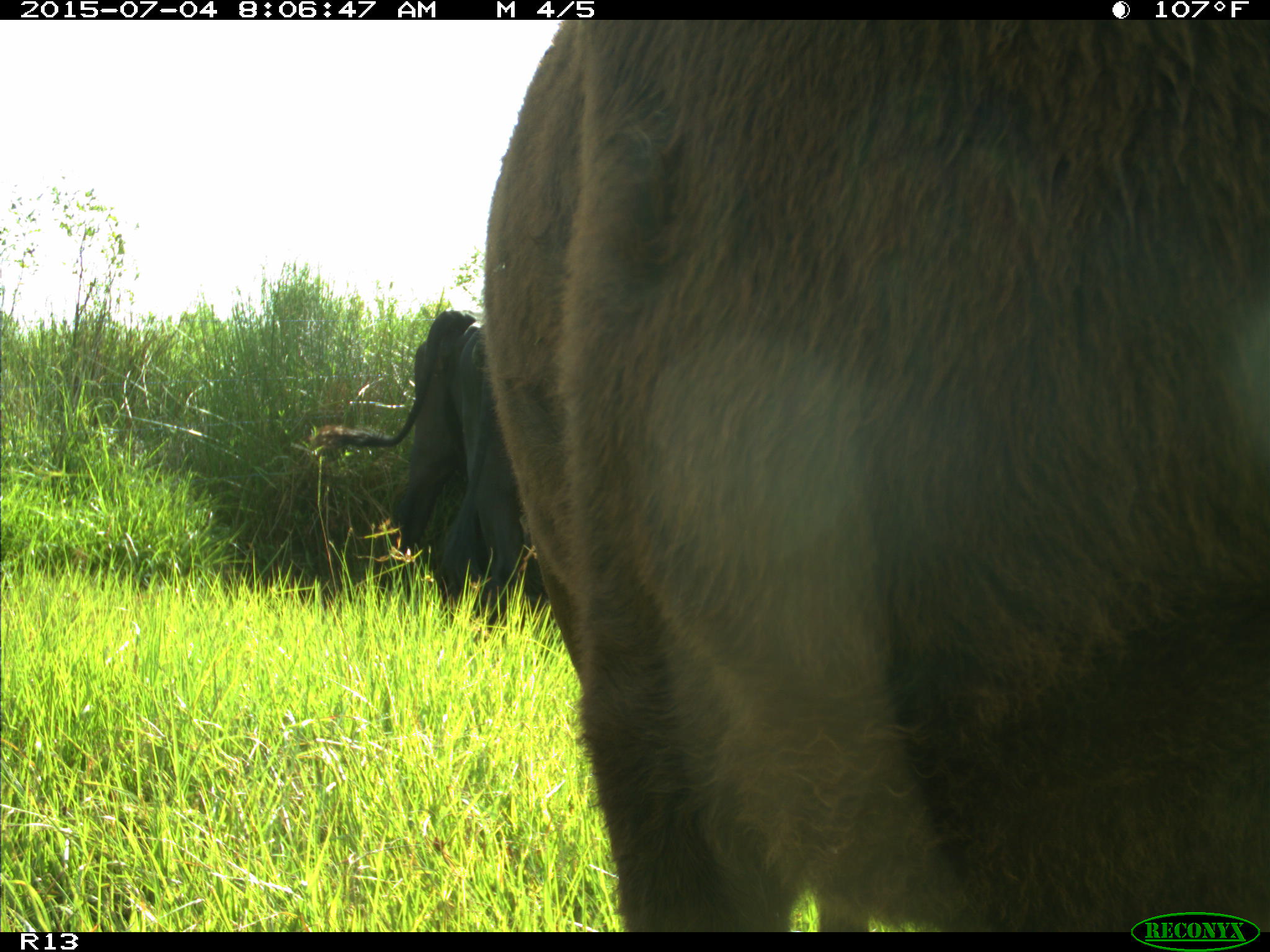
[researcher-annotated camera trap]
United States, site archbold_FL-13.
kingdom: Animalia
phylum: Chordata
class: Mammalia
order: Artiodactyla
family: Bovidae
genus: Bos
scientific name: Bos taurus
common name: domestic cow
Bos taurus (domestic cow).